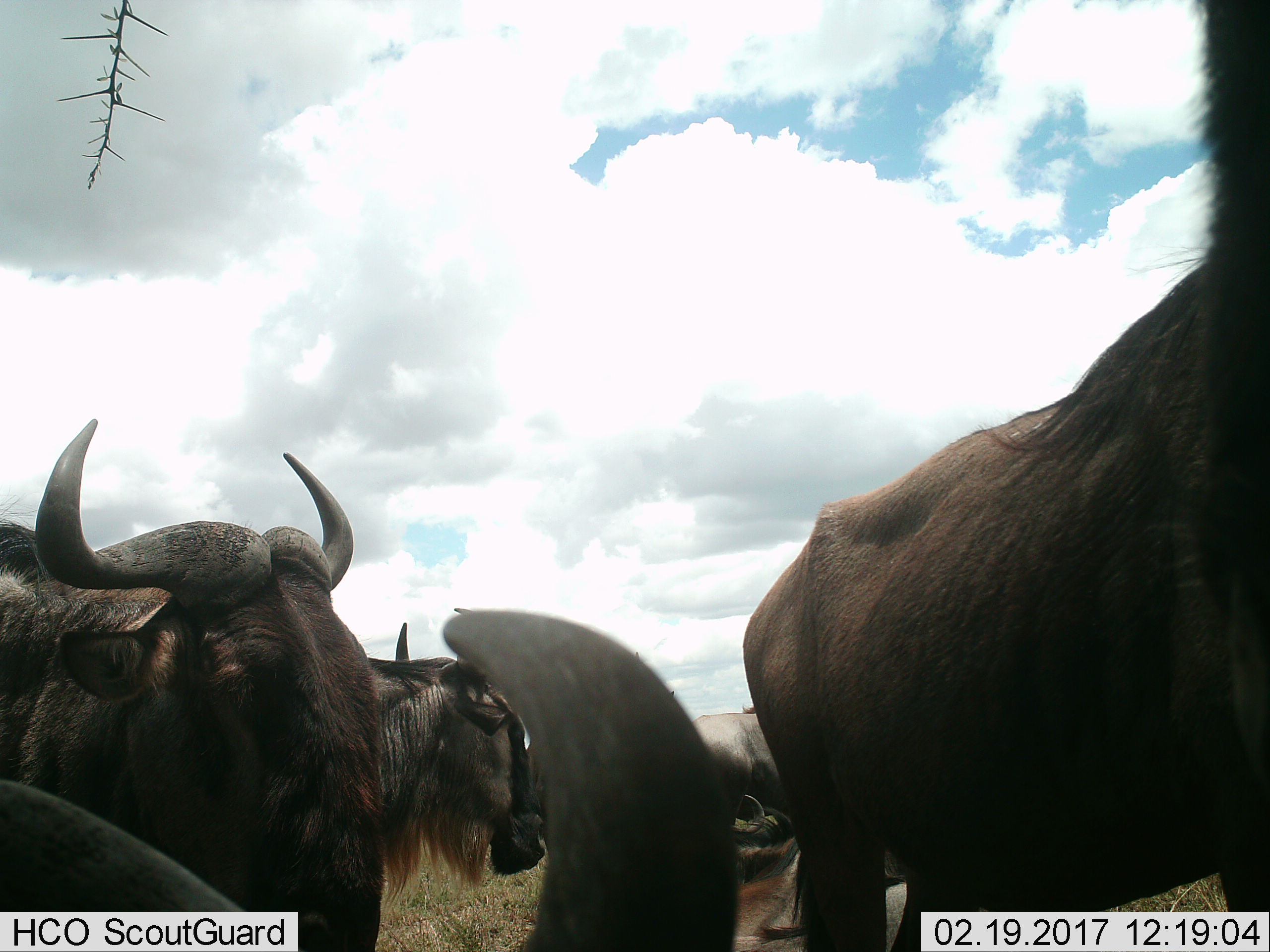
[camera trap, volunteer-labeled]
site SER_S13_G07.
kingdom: Animalia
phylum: Chordata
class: Mammalia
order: Artiodactyla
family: Bovidae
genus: Connochaetes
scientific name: Connochaetes taurinus taurinus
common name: blue wildebeest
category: wildebeestblue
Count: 4.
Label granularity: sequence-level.